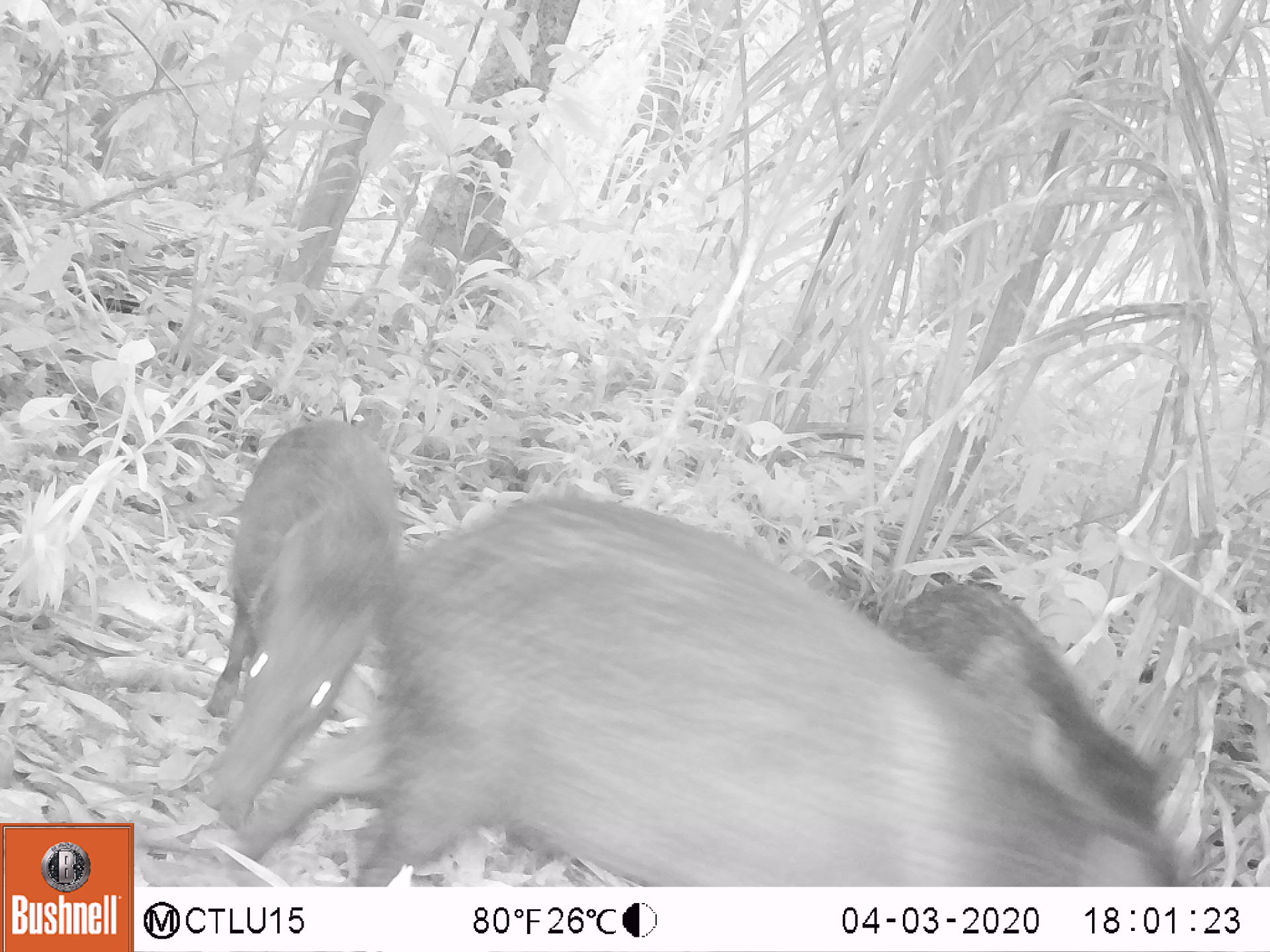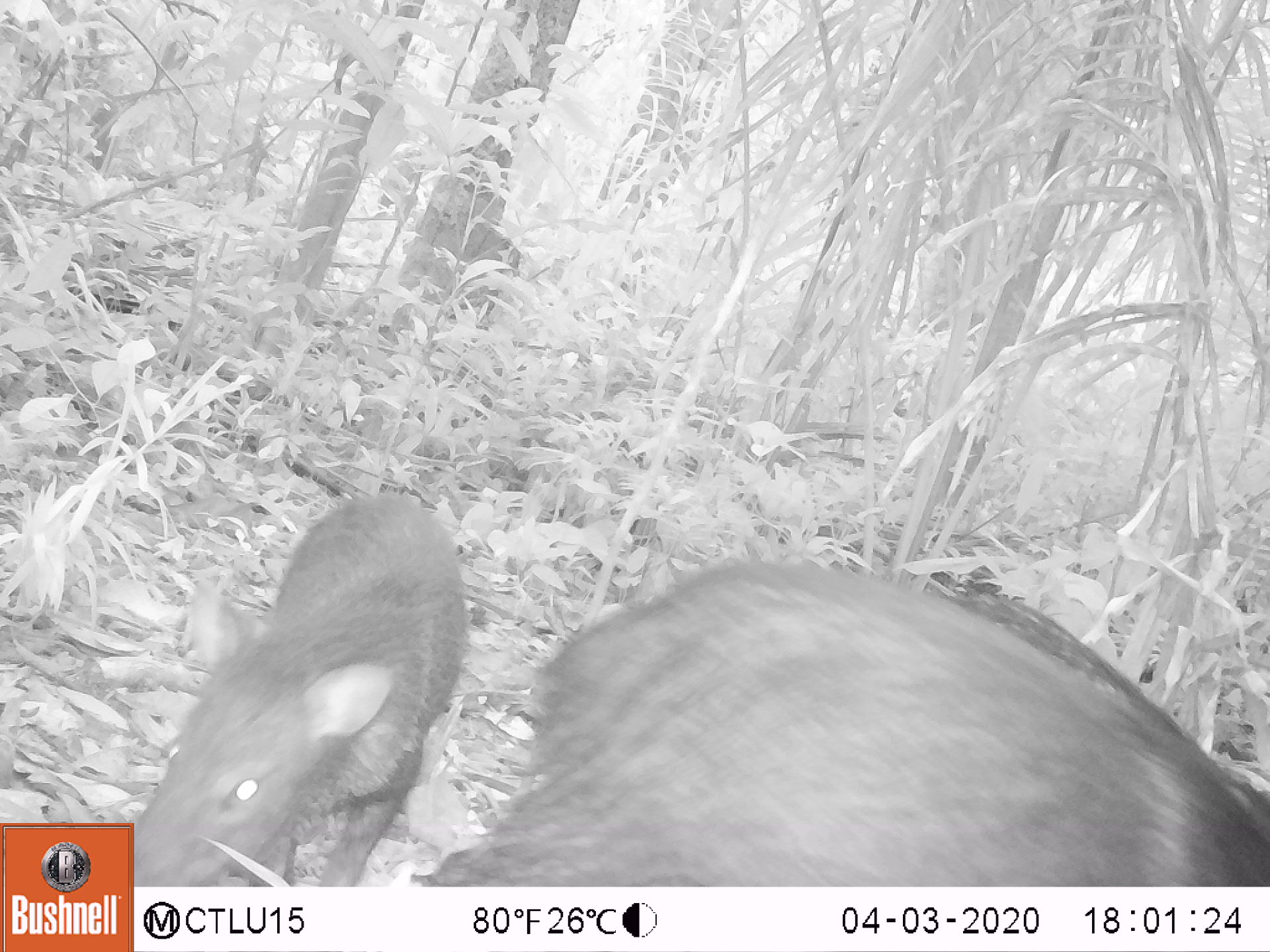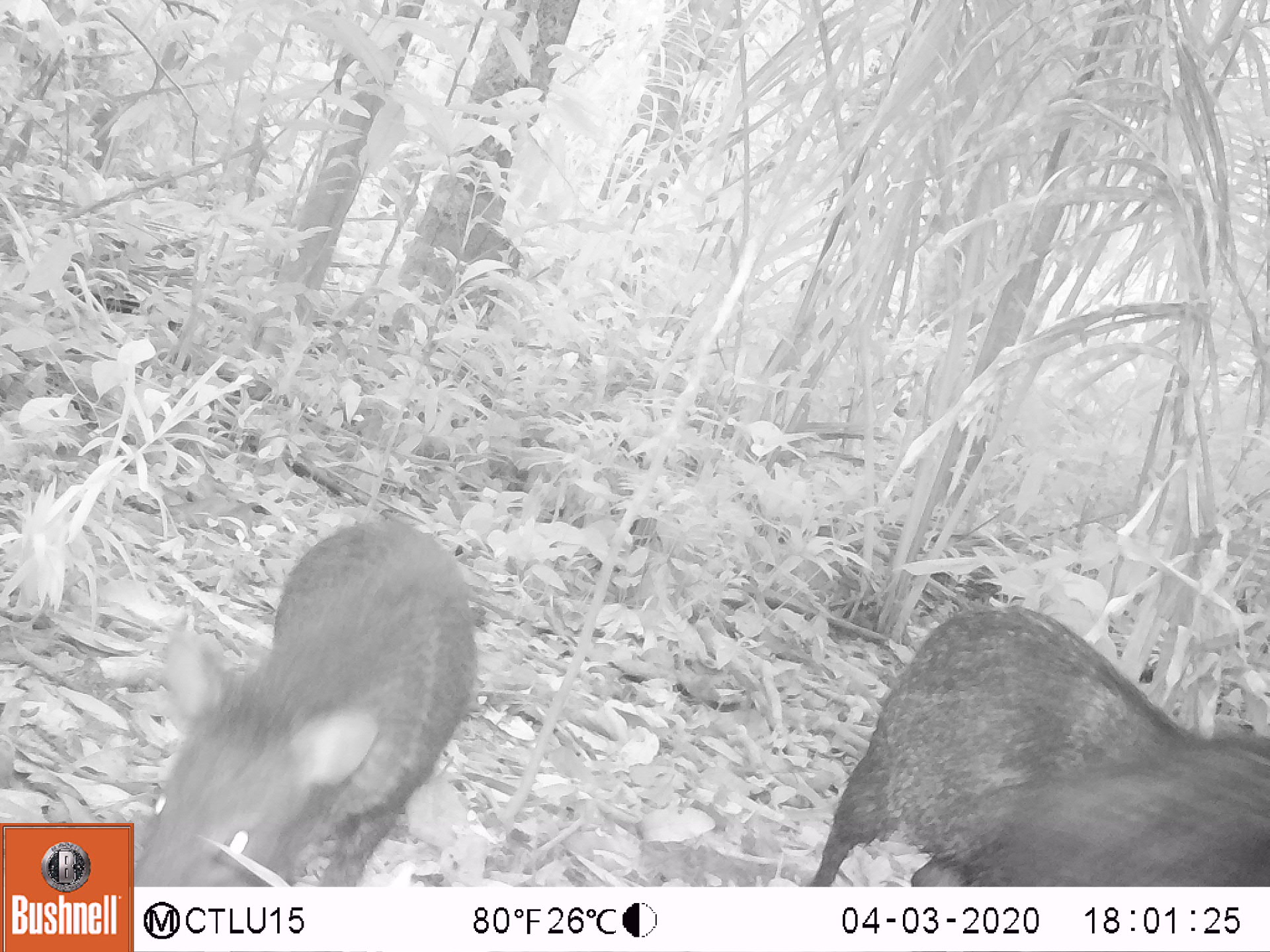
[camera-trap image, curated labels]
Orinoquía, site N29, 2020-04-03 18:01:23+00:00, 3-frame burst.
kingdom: Animalia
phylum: Chordata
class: Mammalia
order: Artiodactyla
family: Tayassuidae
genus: Pecari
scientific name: Pecari tajacu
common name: collared peccary